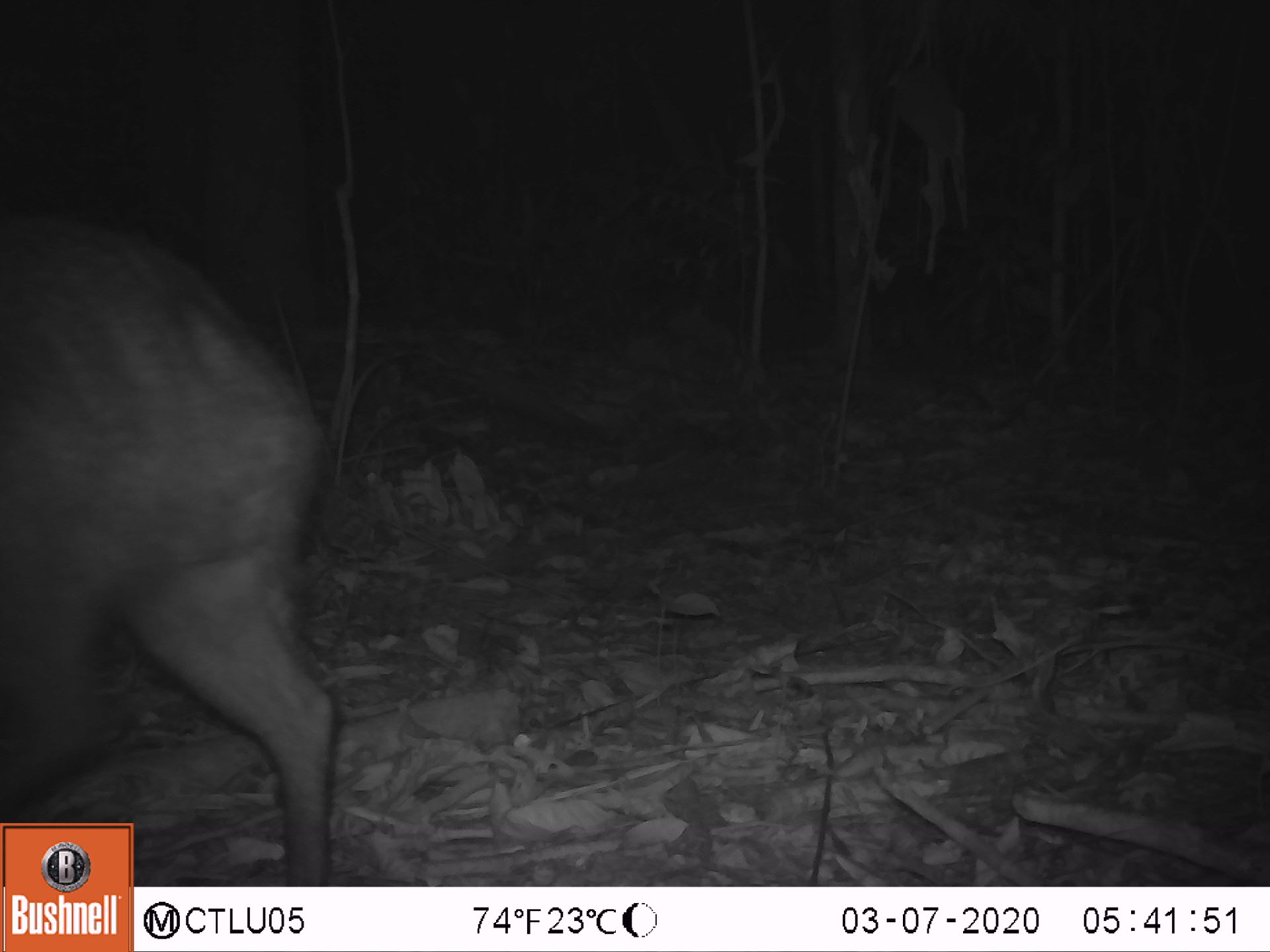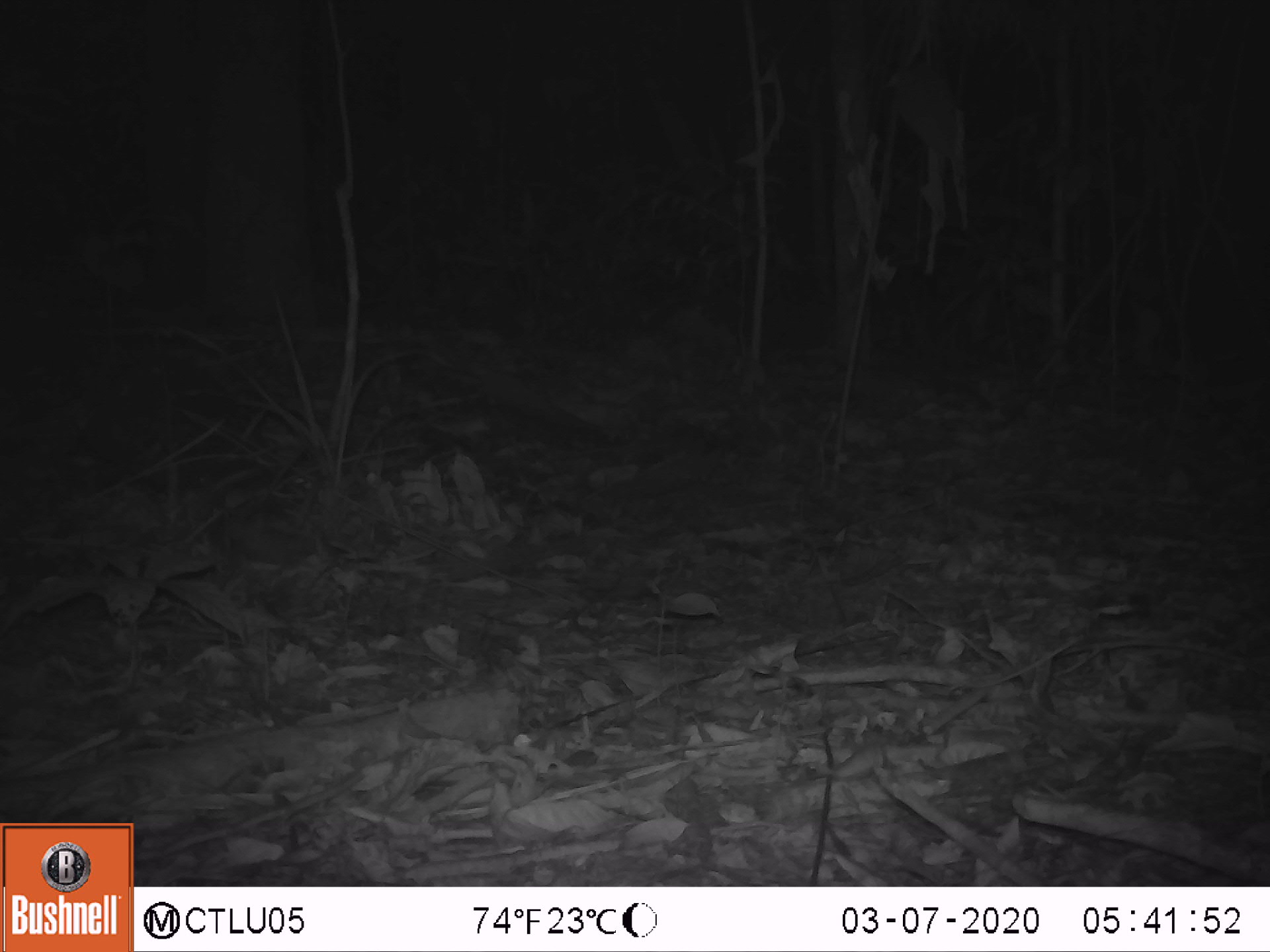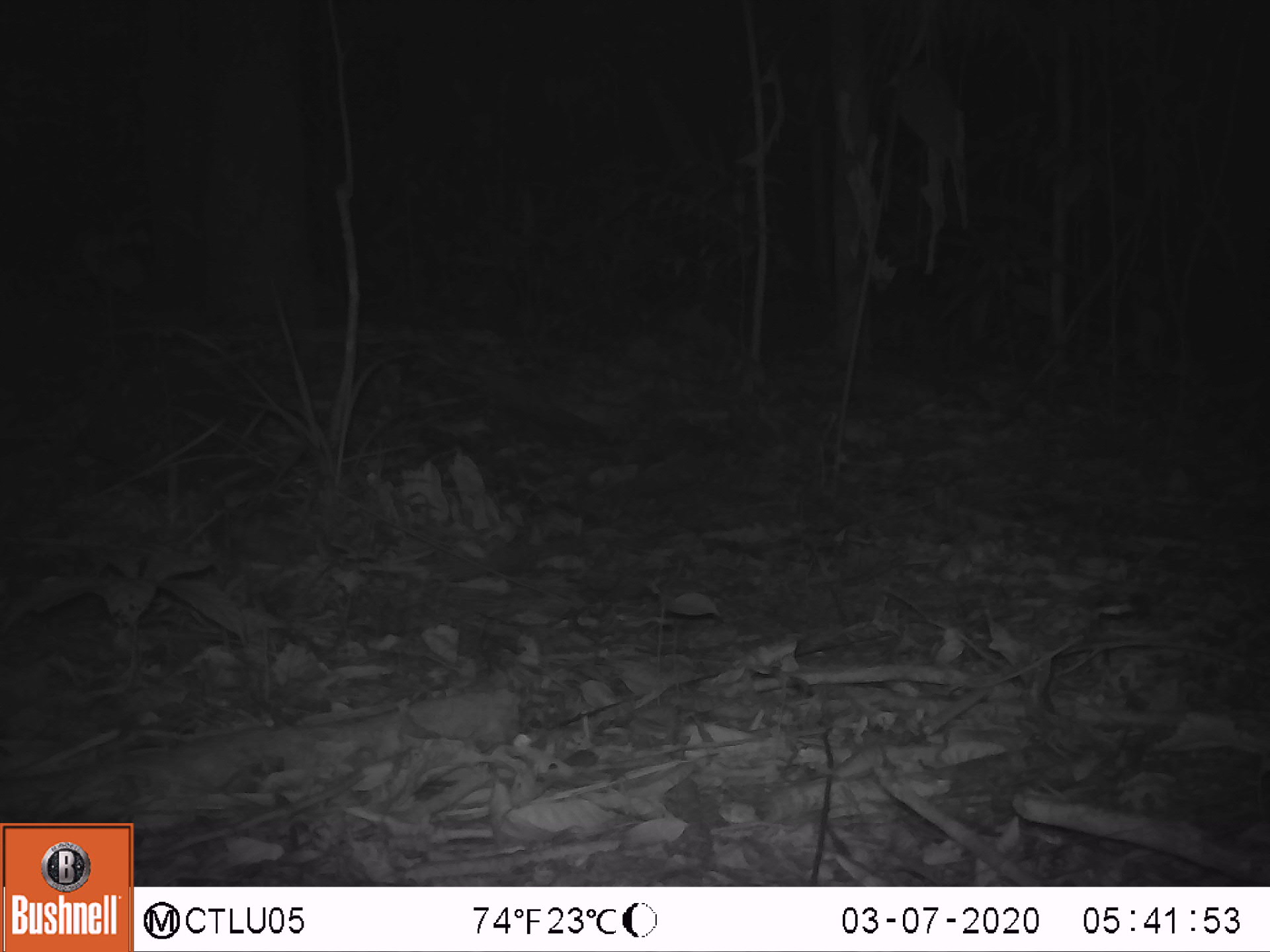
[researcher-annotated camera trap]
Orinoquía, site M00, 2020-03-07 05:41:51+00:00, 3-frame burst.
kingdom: Animalia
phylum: Chordata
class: Mammalia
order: Artiodactyla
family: Tayassuidae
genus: Pecari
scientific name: Pecari tajacu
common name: collared peccary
Collared peccary (Pecari tajacu).